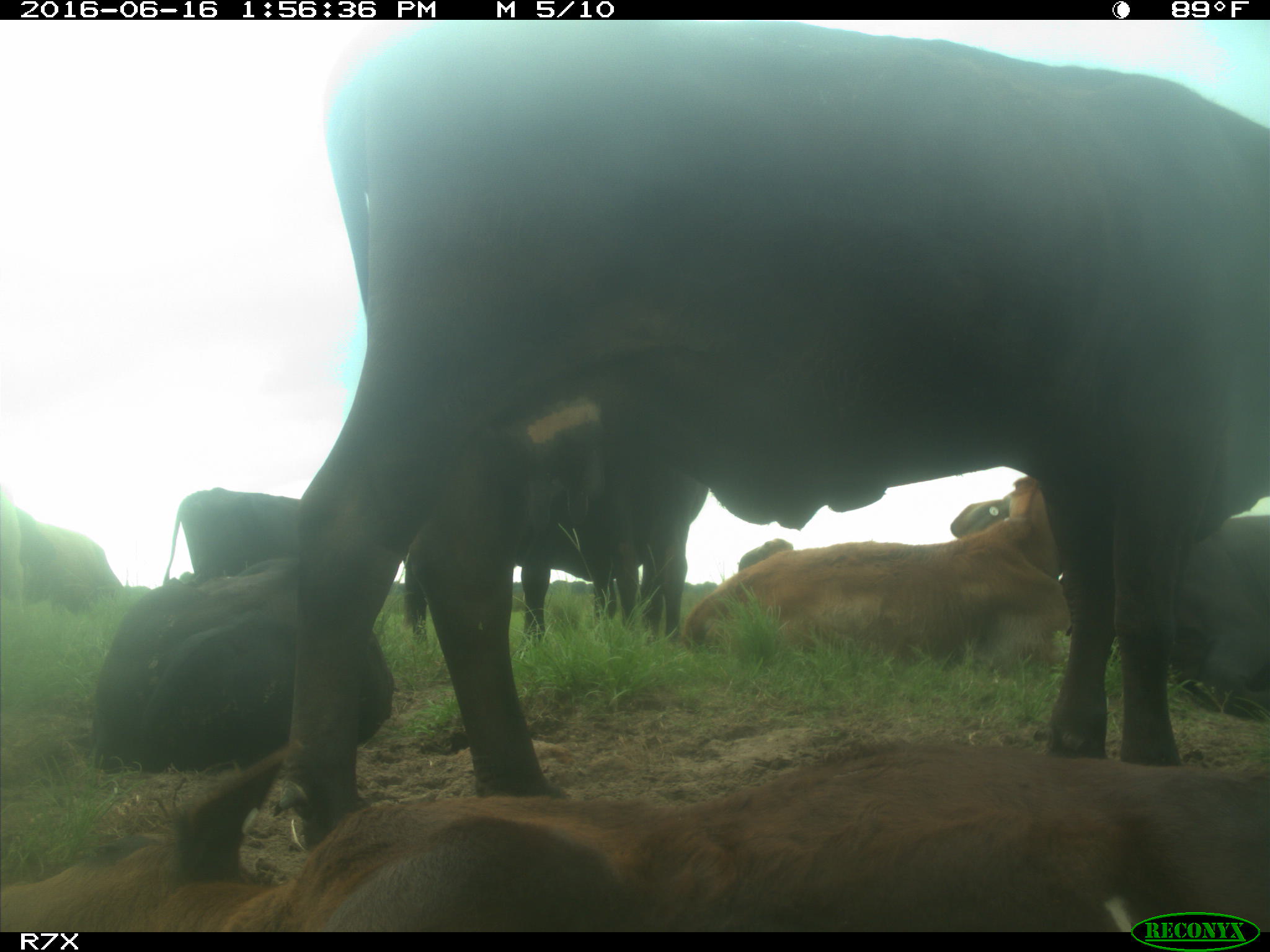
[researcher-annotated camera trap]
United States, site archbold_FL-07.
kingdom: Animalia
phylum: Chordata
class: Mammalia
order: Artiodactyla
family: Bovidae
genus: Bos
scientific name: Bos taurus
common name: domestic cow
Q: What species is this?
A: Bos taurus (domestic cow).